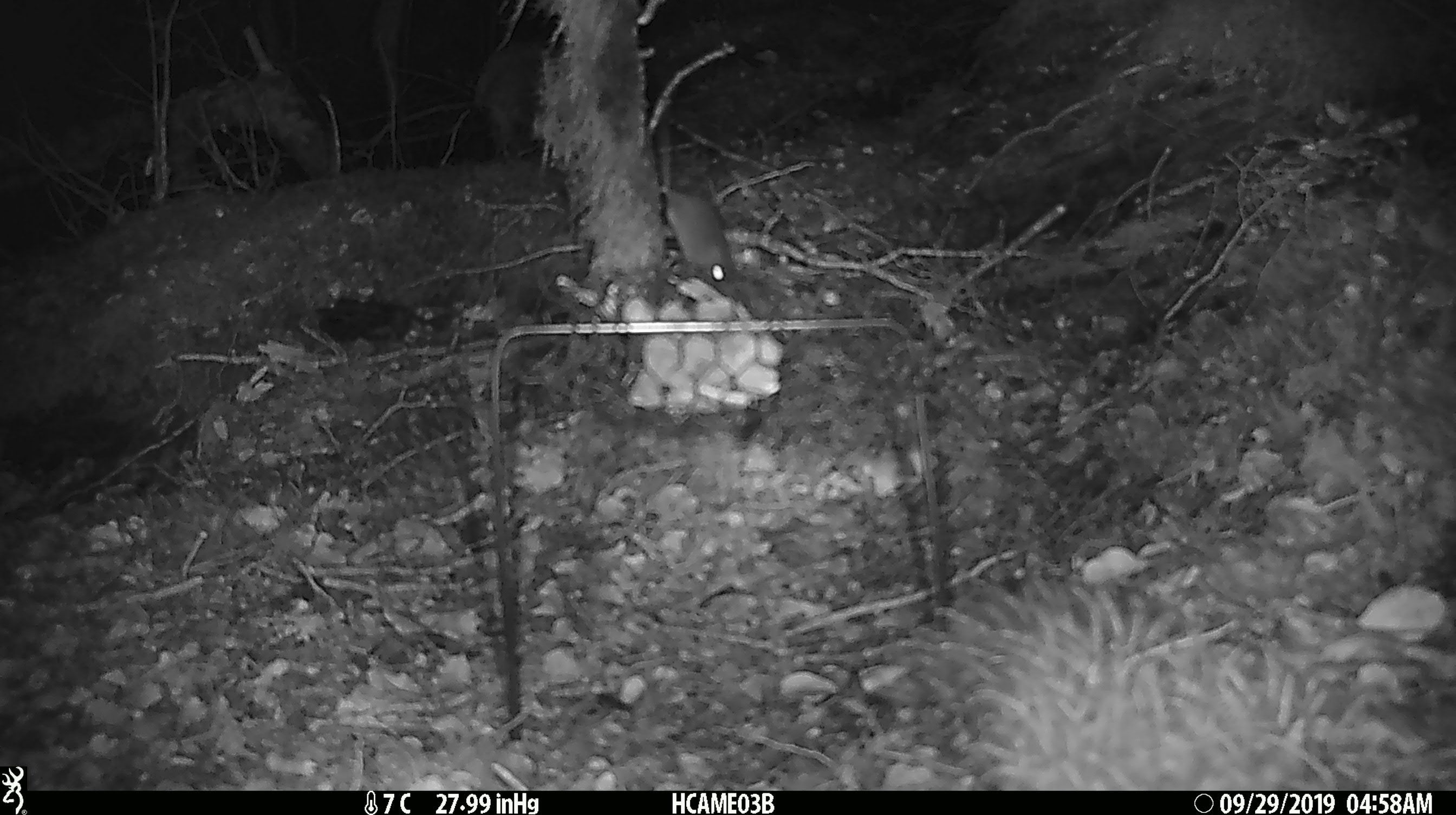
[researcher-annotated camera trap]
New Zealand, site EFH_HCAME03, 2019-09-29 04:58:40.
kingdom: Animalia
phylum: Chordata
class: Mammalia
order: Rodentia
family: Muridae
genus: Mus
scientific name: Mus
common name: mouse